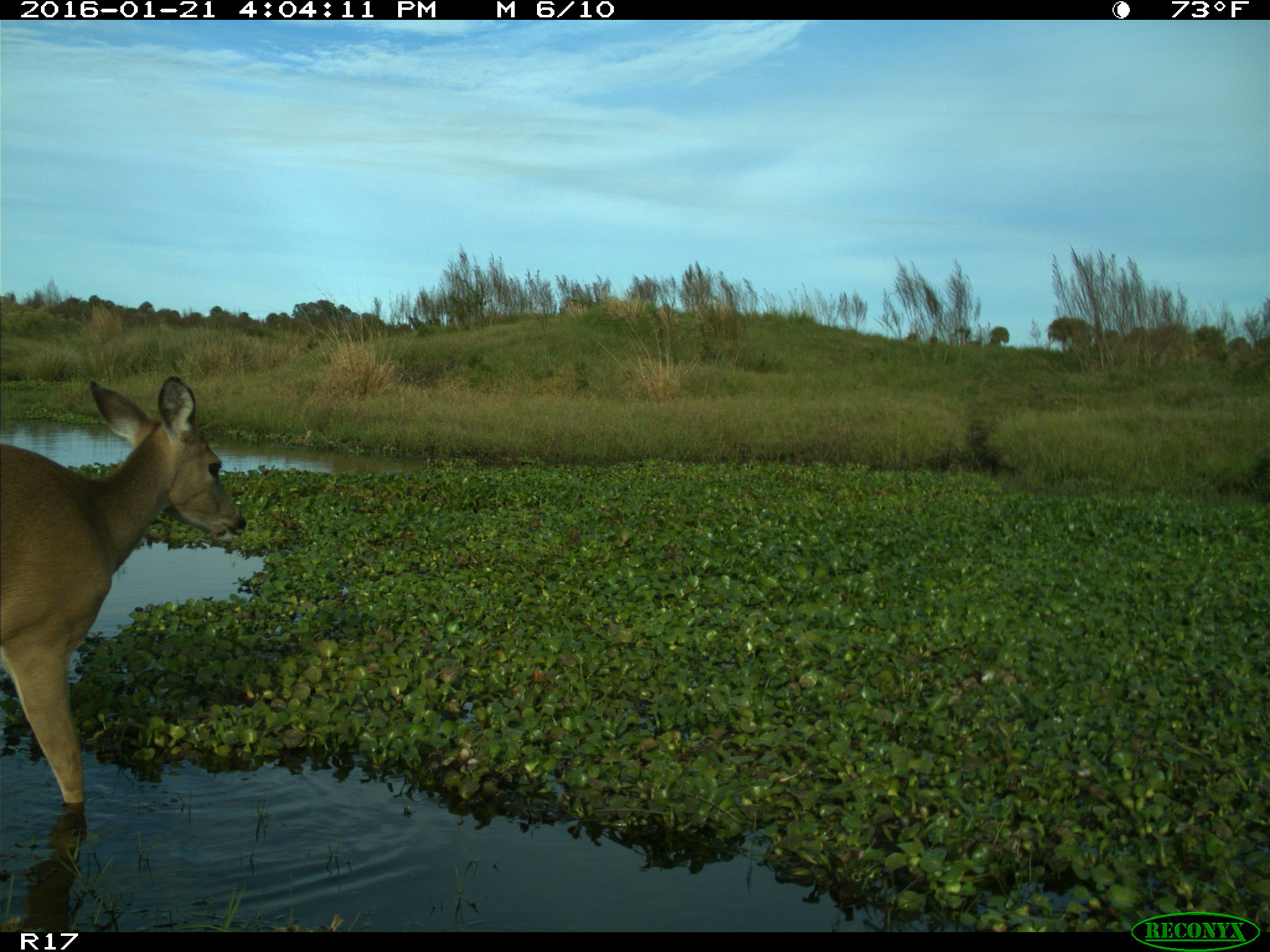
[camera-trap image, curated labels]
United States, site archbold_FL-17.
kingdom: Animalia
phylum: Chordata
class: Mammalia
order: Artiodactyla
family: Cervidae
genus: Odocoileus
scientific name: Odocoileus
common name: deer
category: unidentified deer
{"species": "unidentified deer (deer) (Odocoileus)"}